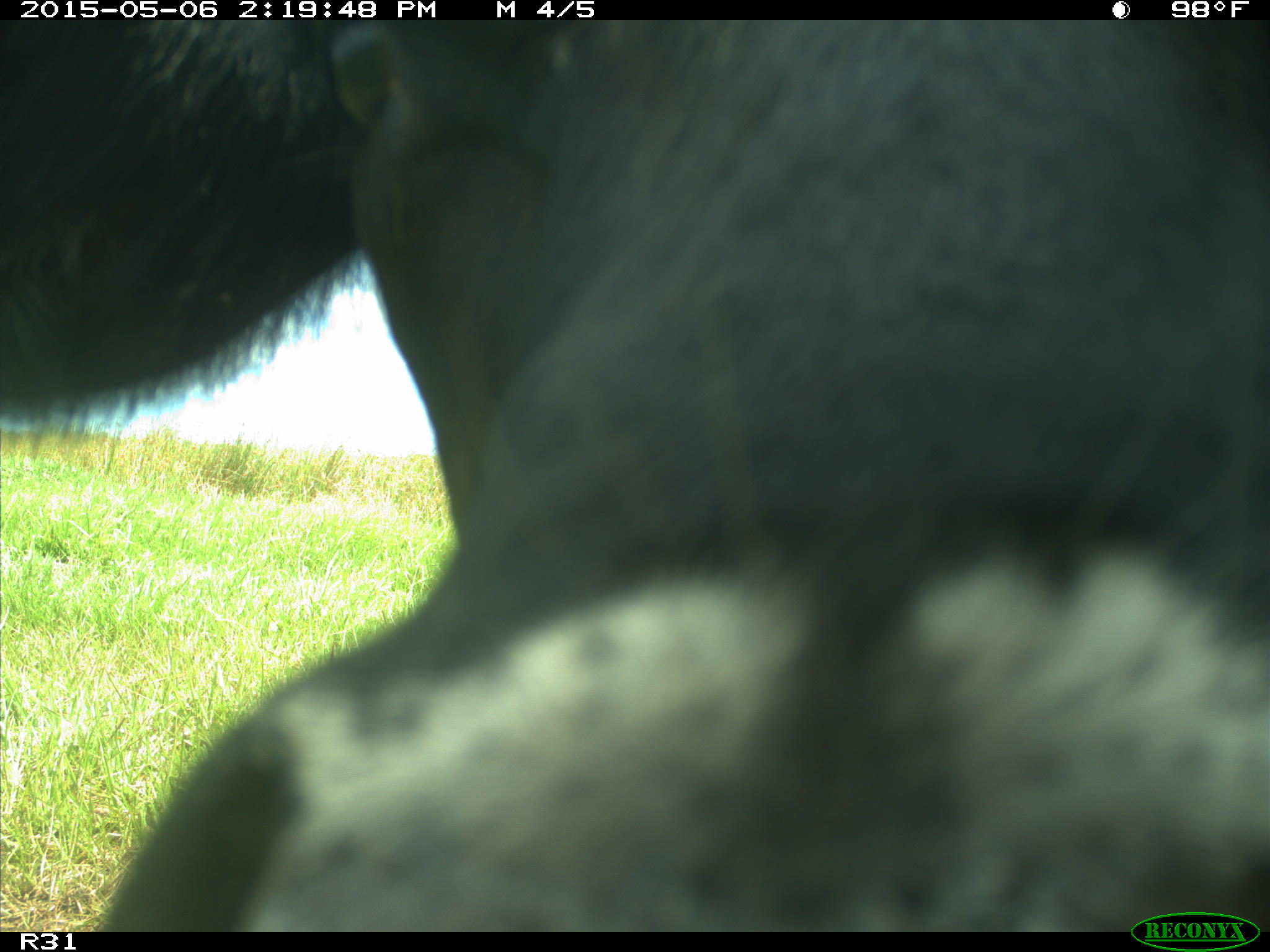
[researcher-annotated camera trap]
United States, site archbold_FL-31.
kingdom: Animalia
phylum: Chordata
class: Mammalia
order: Artiodactyla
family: Bovidae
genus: Bos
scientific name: Bos taurus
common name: domestic cow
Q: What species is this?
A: Bos taurus (domestic cow).